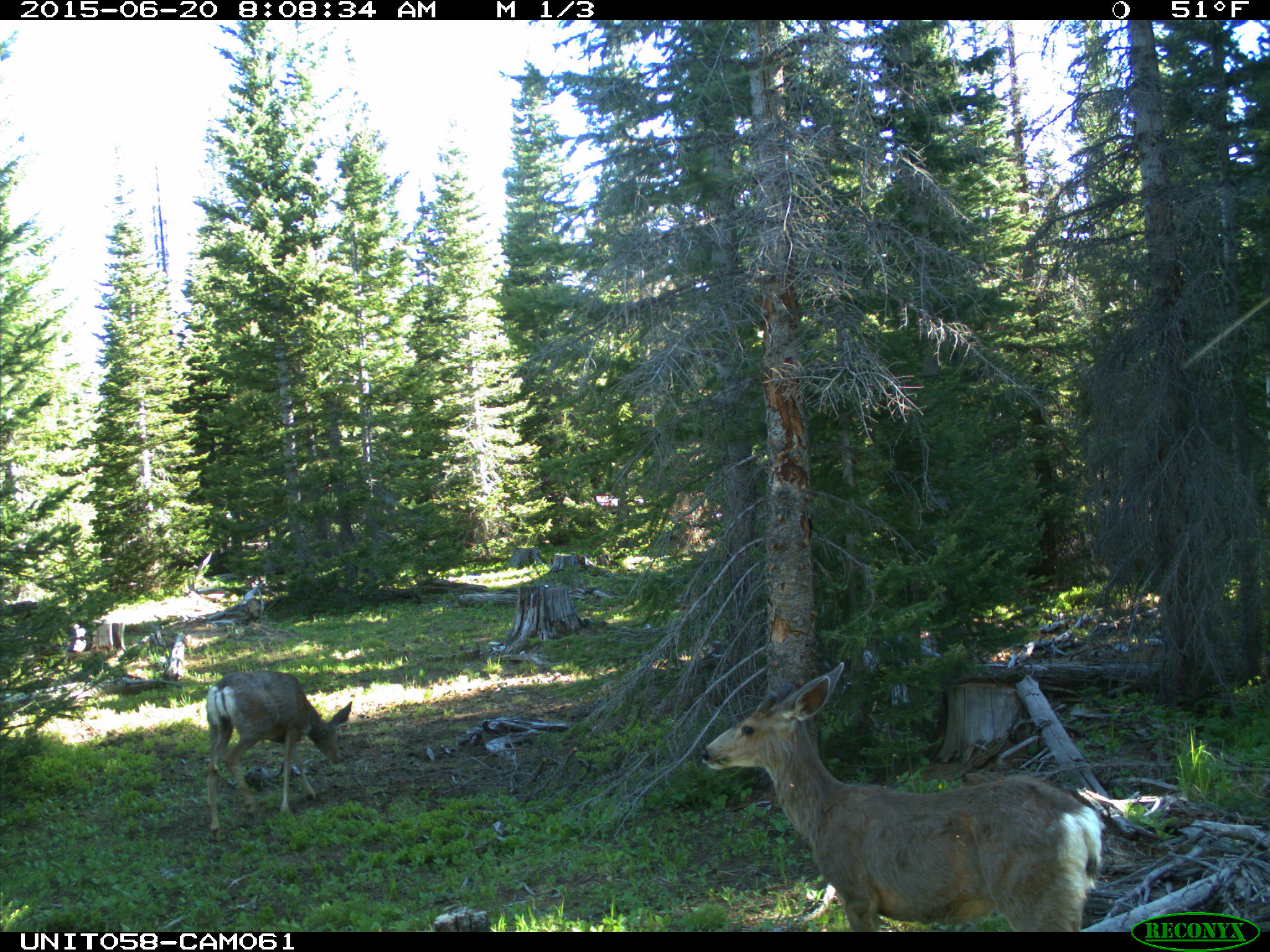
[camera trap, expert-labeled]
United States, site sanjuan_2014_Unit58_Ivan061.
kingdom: Animalia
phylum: Chordata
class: Mammalia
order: Artiodactyla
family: Cervidae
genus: Odocoileus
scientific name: Odocoileus hemionus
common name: mule deer